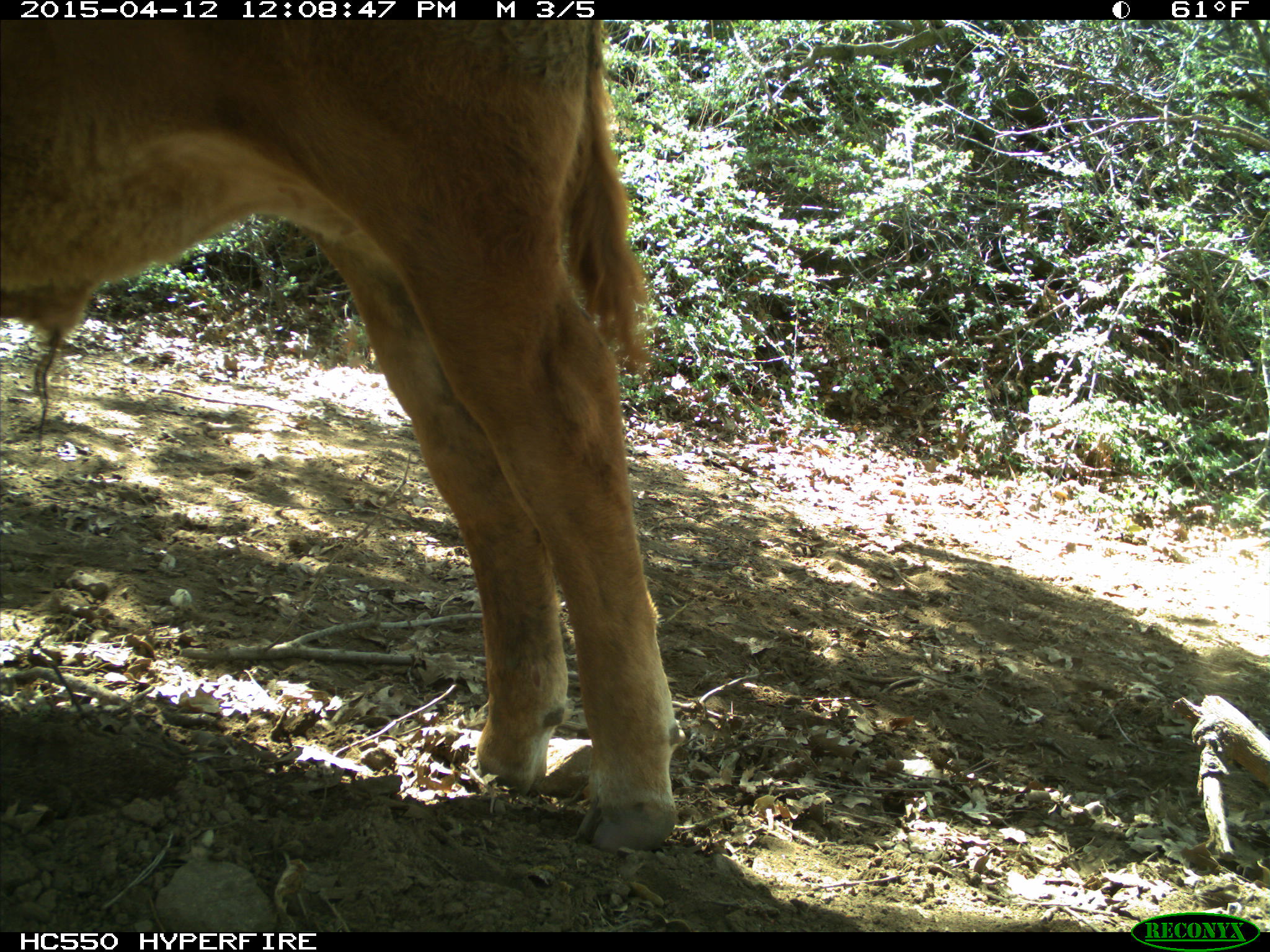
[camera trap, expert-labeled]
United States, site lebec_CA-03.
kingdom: Animalia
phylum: Chordata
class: Mammalia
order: Artiodactyla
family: Bovidae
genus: Bos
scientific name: Bos taurus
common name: domestic cow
Bos taurus (domestic cow).